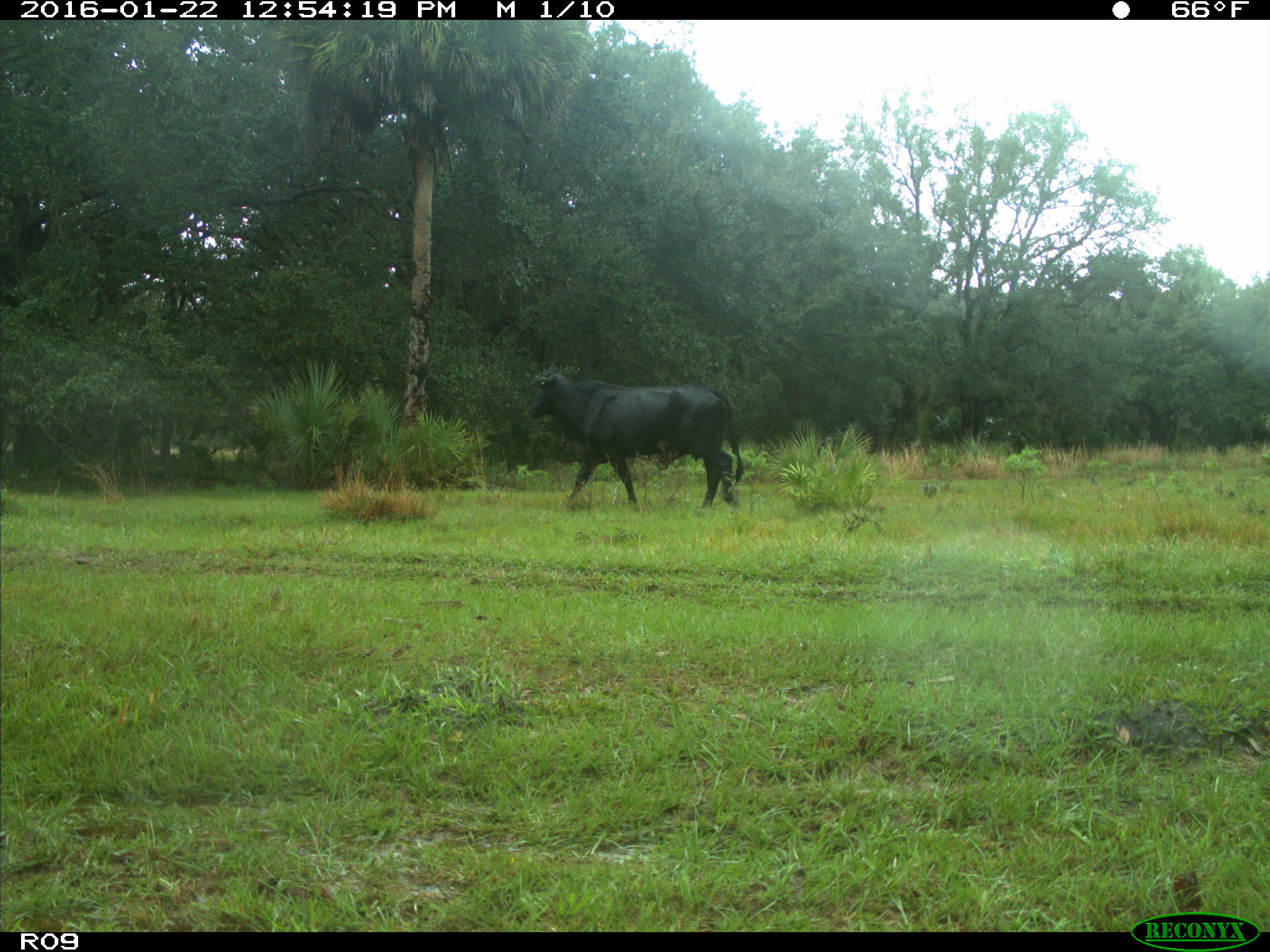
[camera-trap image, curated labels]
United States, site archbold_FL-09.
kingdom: Animalia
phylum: Chordata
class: Mammalia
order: Artiodactyla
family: Bovidae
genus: Bos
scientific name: Bos taurus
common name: domestic cow